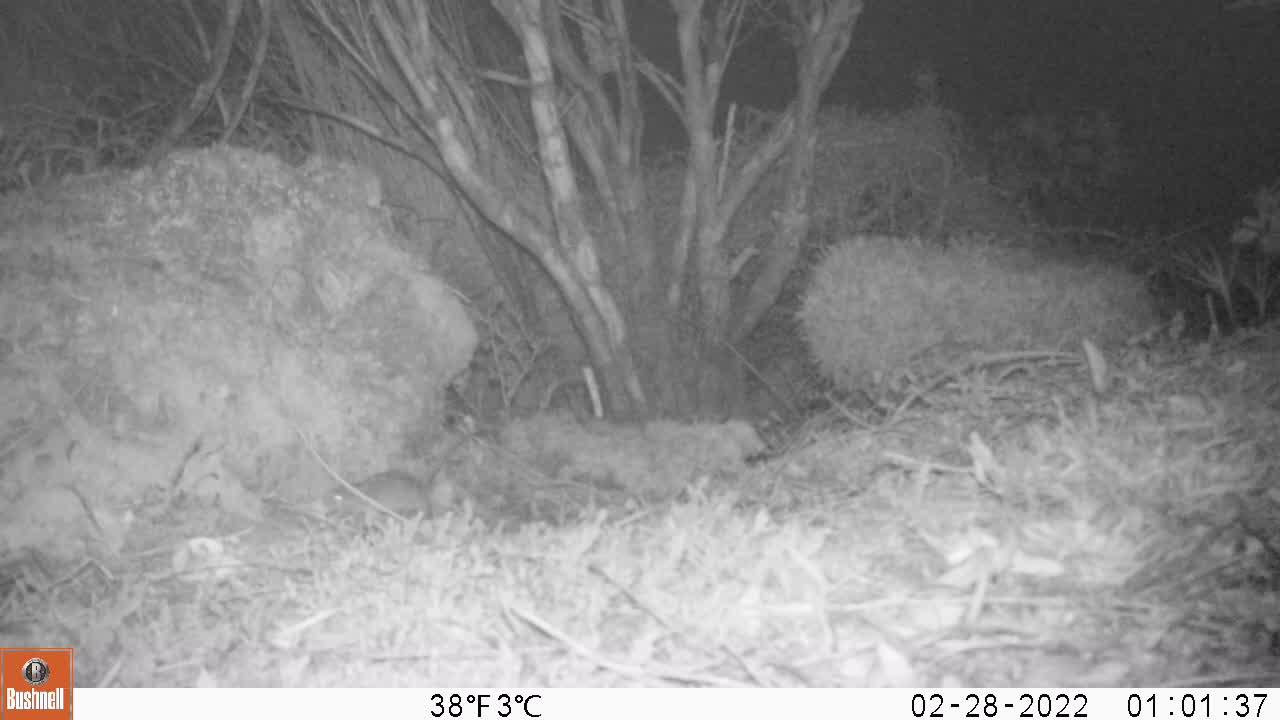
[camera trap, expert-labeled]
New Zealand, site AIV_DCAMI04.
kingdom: Animalia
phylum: Chordata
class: Mammalia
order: Rodentia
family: Muridae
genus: Mus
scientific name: Mus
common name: mouse